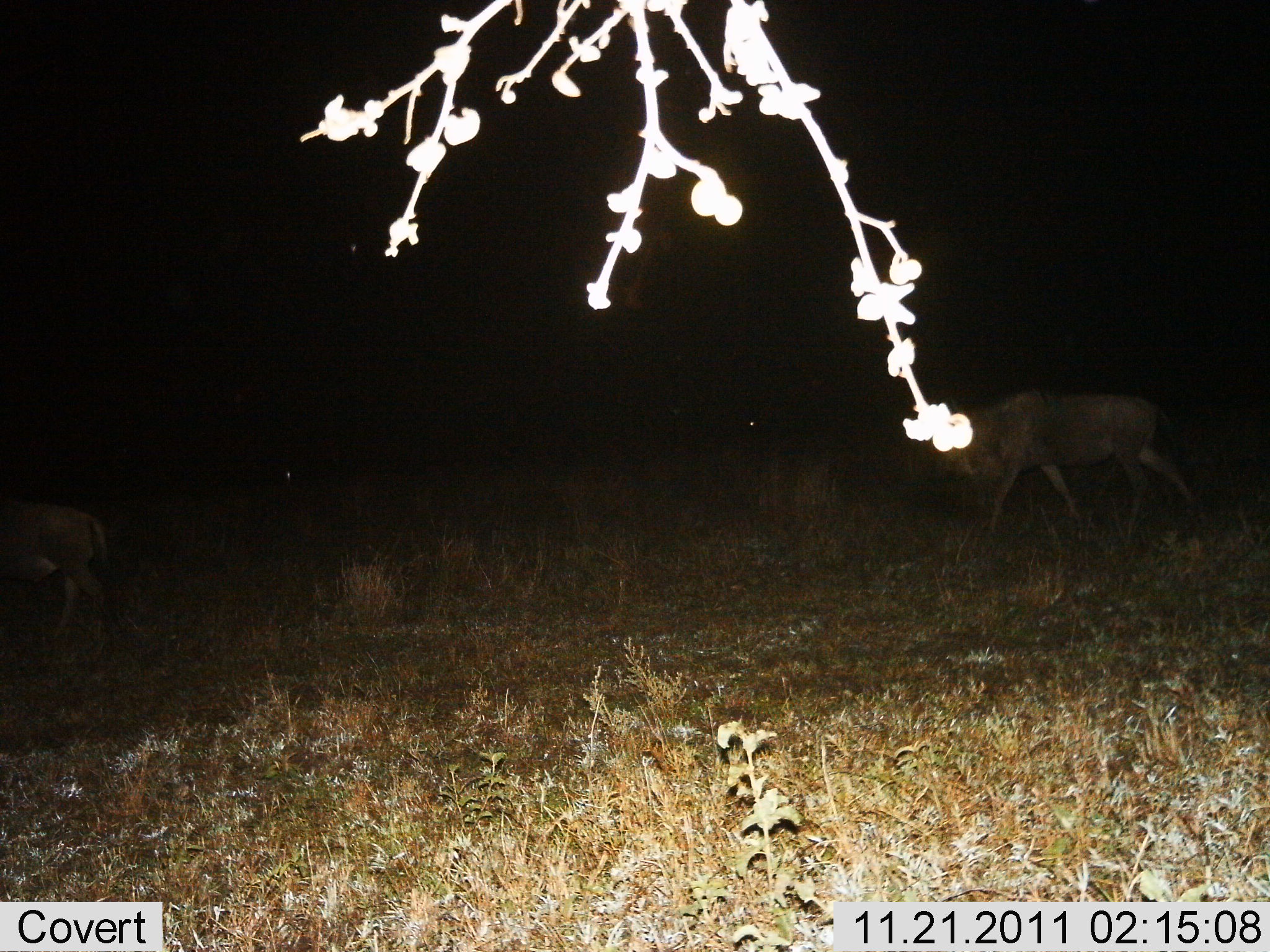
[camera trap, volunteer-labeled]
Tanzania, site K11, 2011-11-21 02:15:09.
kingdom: Animalia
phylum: Chordata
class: Mammalia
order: Artiodactyla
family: Bovidae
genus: Connochaetes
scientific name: Connochaetes taurinus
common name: blue wildebeest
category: wildebeest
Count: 2.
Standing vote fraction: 0%.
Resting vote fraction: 0%.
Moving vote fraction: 100%.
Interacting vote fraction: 0%.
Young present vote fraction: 0%.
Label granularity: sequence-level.